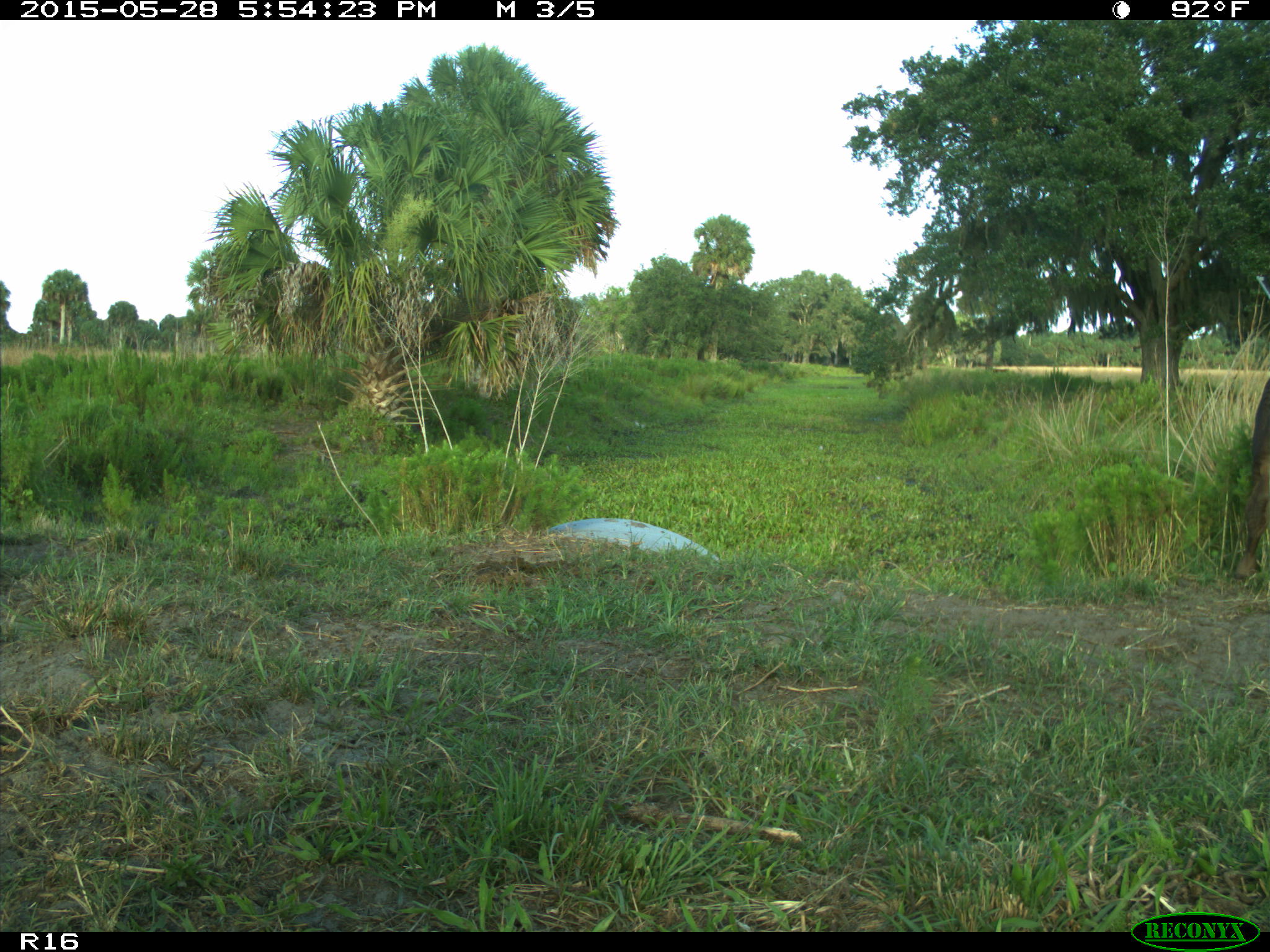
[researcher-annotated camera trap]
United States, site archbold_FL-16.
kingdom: Animalia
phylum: Chordata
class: Mammalia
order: Artiodactyla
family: Bovidae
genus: Bos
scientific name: Bos taurus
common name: domestic cow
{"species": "Bos taurus (domestic cow)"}